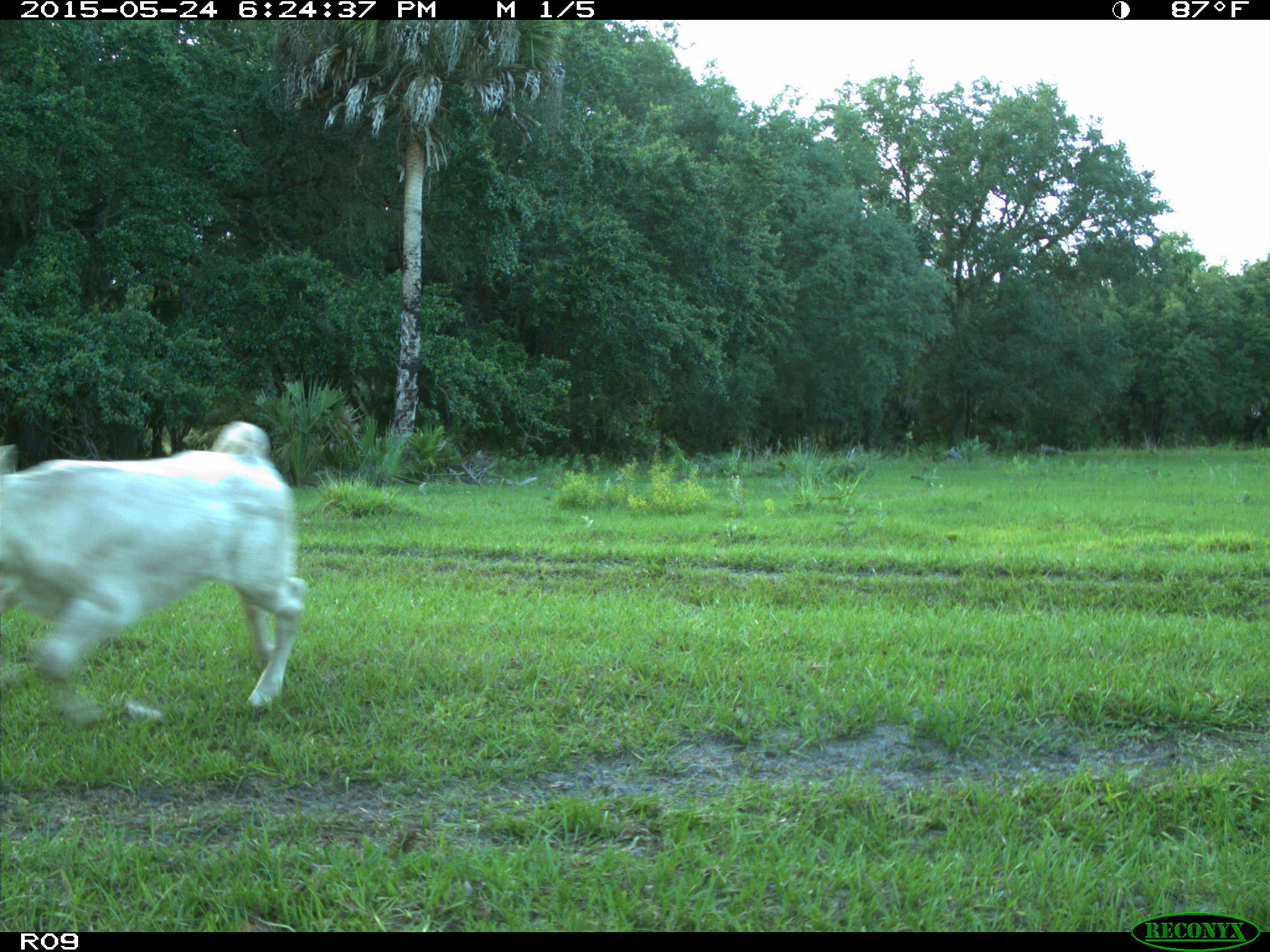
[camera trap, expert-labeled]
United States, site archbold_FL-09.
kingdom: Animalia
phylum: Chordata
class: Mammalia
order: Artiodactyla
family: Bovidae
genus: Bos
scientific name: Bos taurus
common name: domestic cow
Bos taurus (domestic cow).